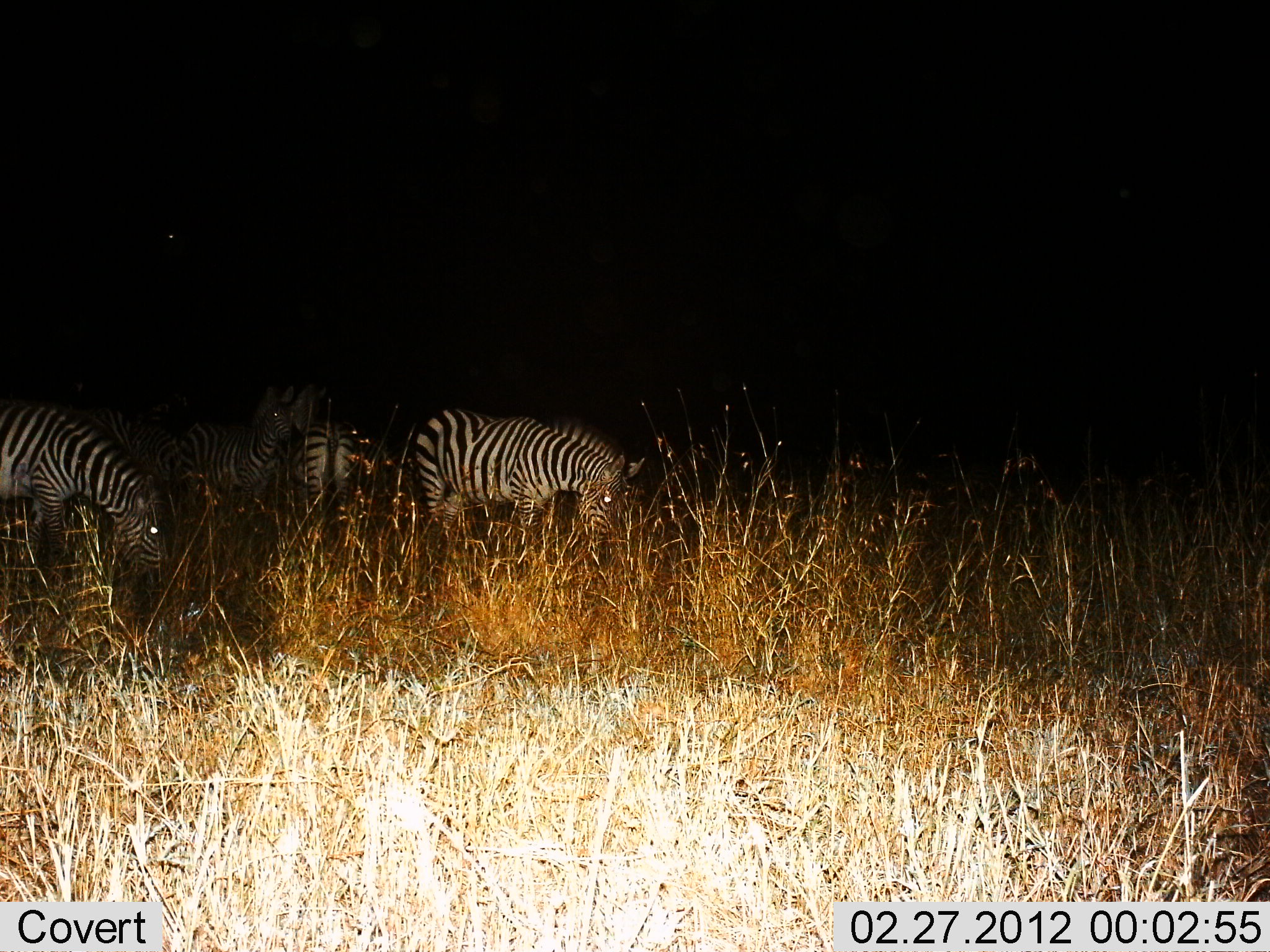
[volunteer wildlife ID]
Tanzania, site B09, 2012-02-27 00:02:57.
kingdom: Animalia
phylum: Chordata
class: Mammalia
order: Perissodactyla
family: Equidae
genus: Equus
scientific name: Equus quagga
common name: plains zebra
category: zebra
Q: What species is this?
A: Zebra (plains zebra) (Equus quagga).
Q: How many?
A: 5.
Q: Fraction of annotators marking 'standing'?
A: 63%.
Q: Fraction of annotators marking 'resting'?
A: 11%.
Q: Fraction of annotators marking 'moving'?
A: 11%.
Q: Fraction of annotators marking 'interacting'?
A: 5%.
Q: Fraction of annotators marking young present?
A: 5%.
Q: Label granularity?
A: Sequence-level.